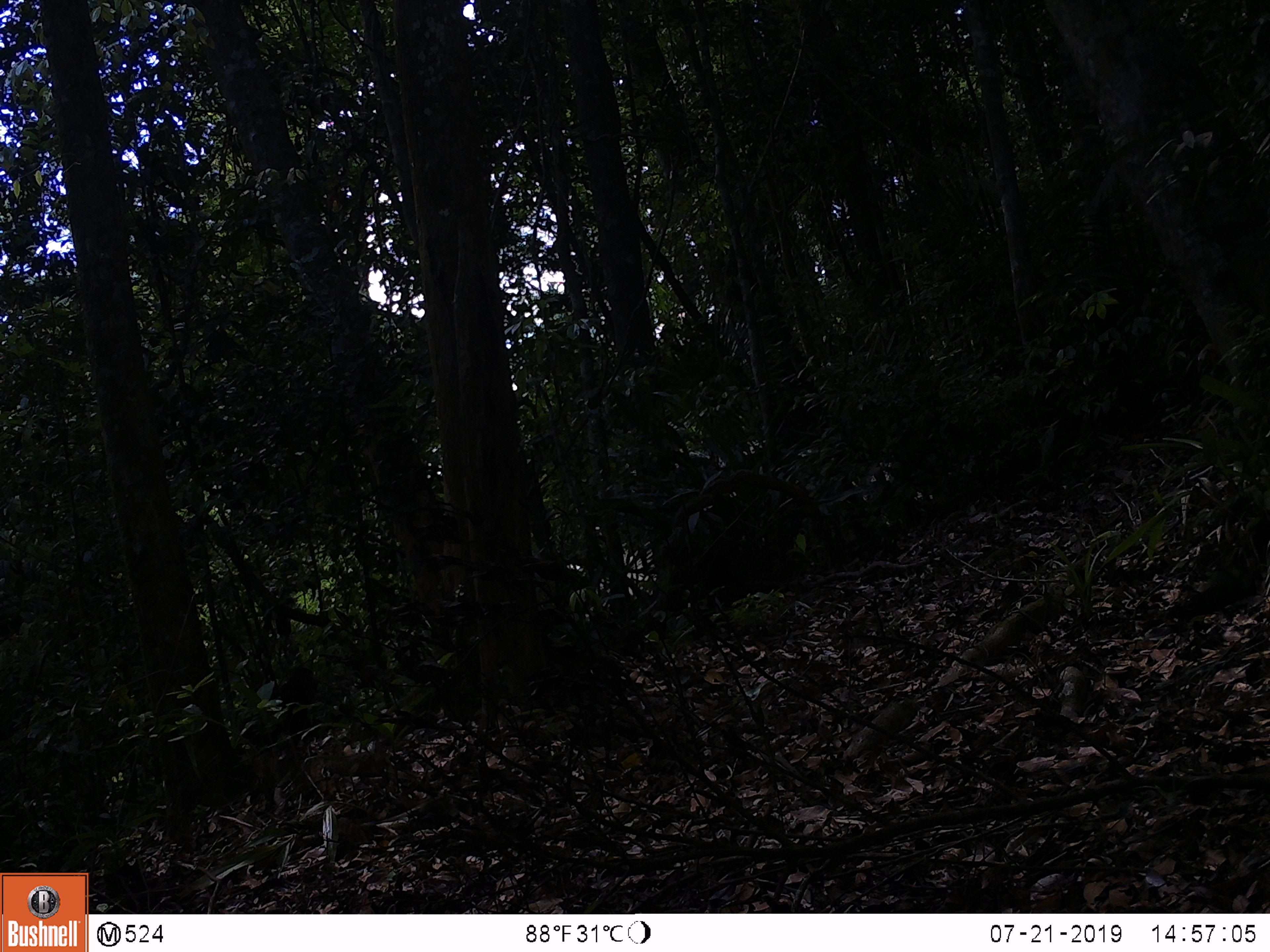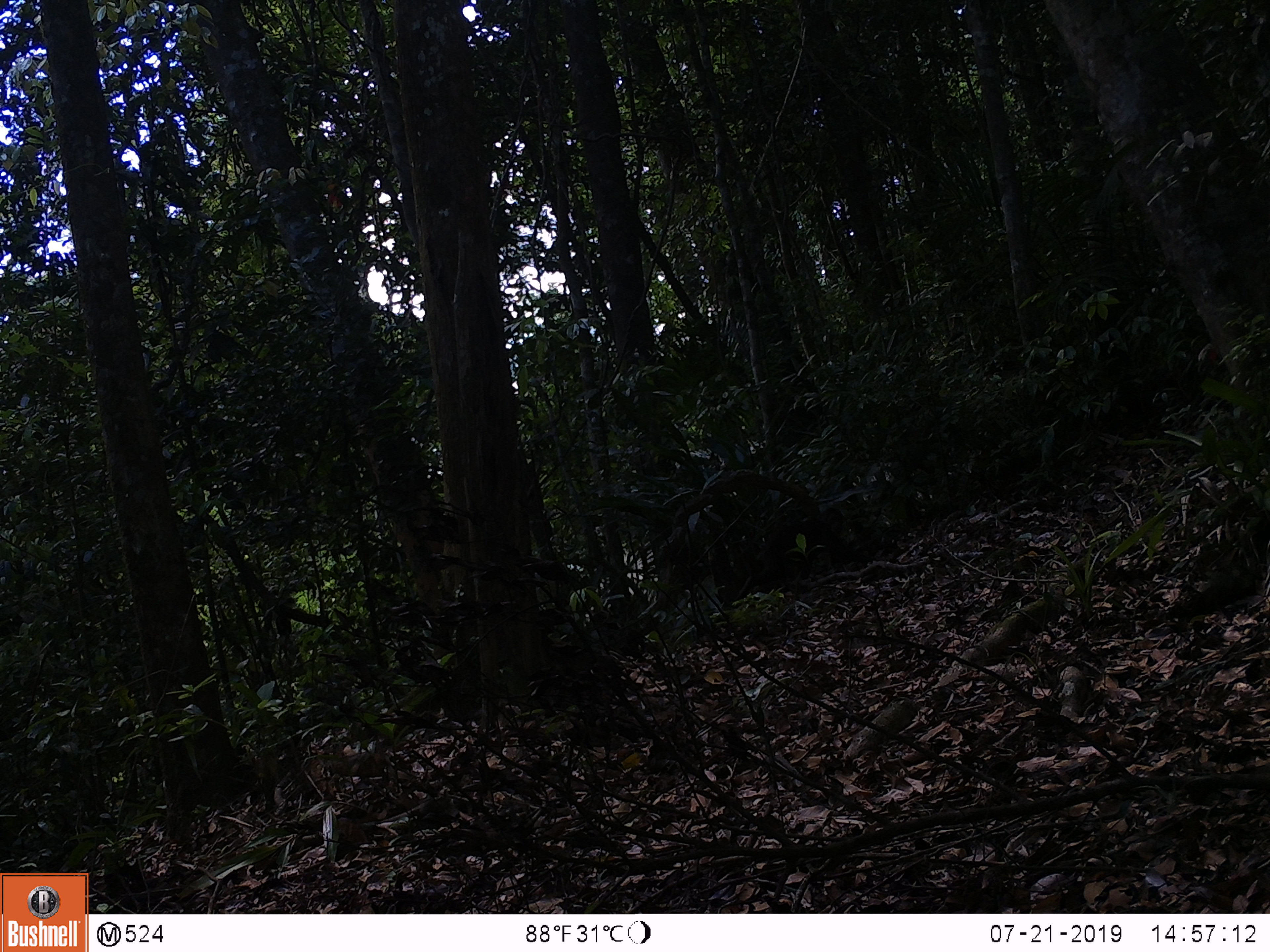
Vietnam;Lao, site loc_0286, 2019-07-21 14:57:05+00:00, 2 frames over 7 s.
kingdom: Animalia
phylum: Chordata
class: Mammalia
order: Primates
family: Cercopithecidae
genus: Macaca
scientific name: Macaca arctoides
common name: stump-tailed macaque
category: stump tailed macaque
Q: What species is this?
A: Stump tailed macaque (stump-tailed macaque) (Macaca arctoides).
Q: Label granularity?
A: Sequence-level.